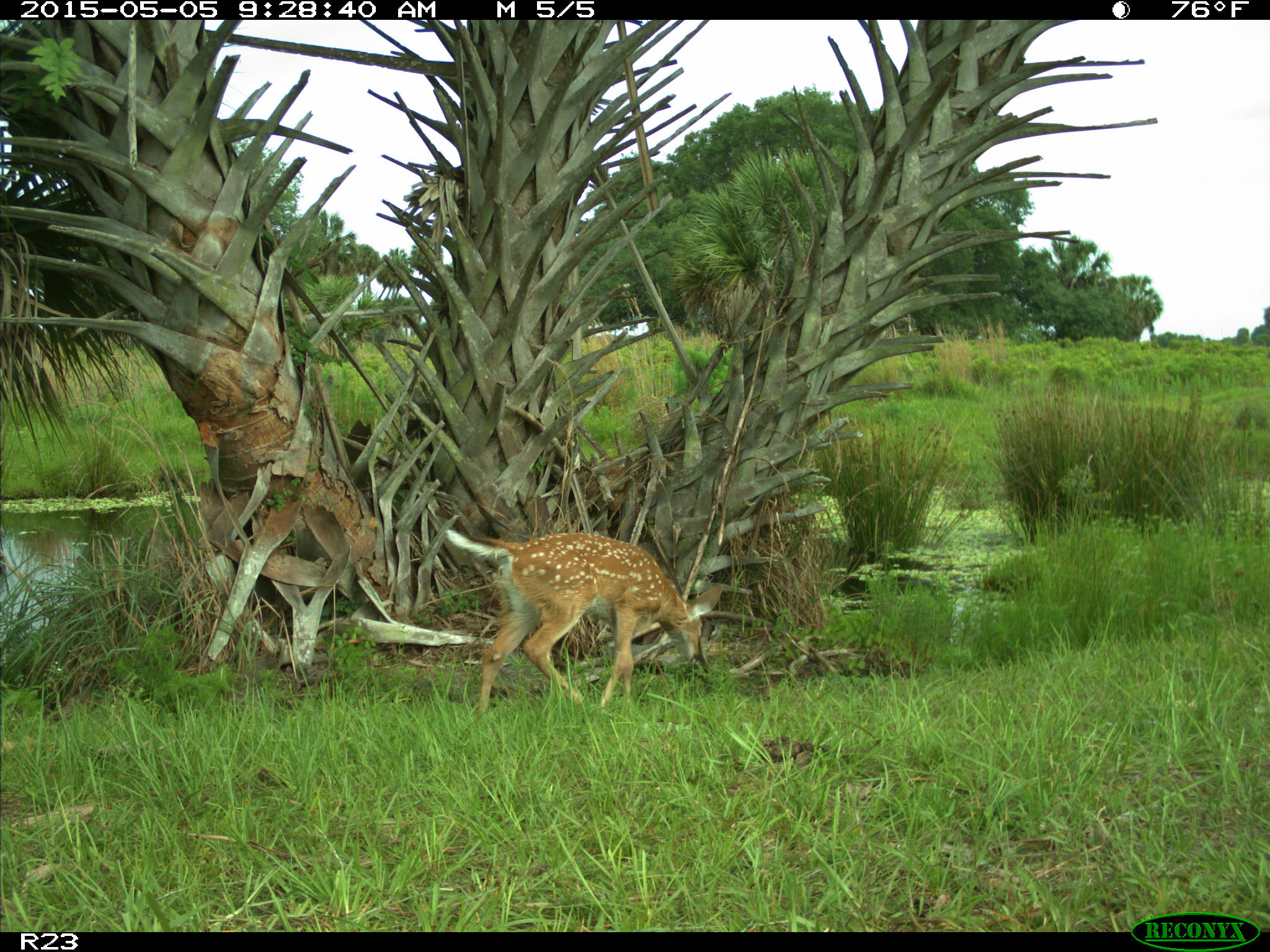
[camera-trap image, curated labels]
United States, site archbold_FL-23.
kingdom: Animalia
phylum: Chordata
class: Mammalia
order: Artiodactyla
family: Bovidae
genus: Bos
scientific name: Bos taurus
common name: domestic cow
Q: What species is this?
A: Bos taurus (domestic cow).